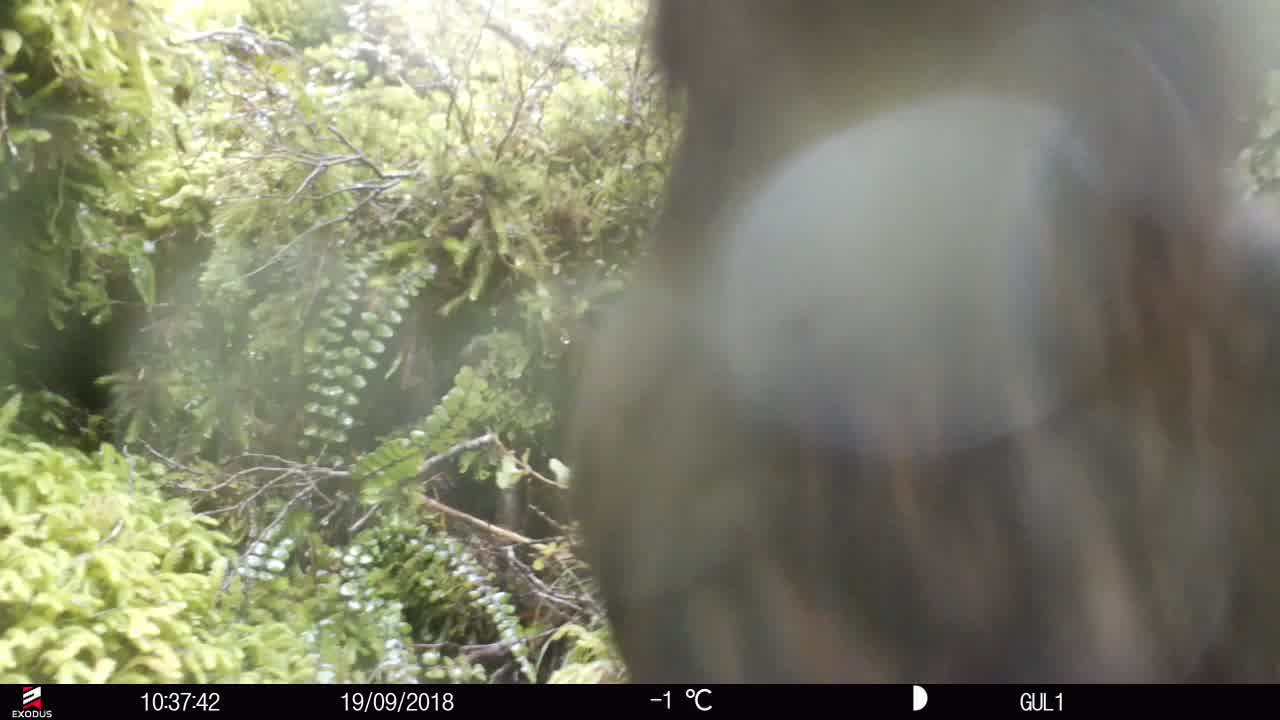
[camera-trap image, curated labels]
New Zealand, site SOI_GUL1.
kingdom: Animalia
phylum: Chordata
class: Aves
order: Gruiformes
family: Rallidae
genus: Gallirallus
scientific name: Gallirallus australis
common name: weka